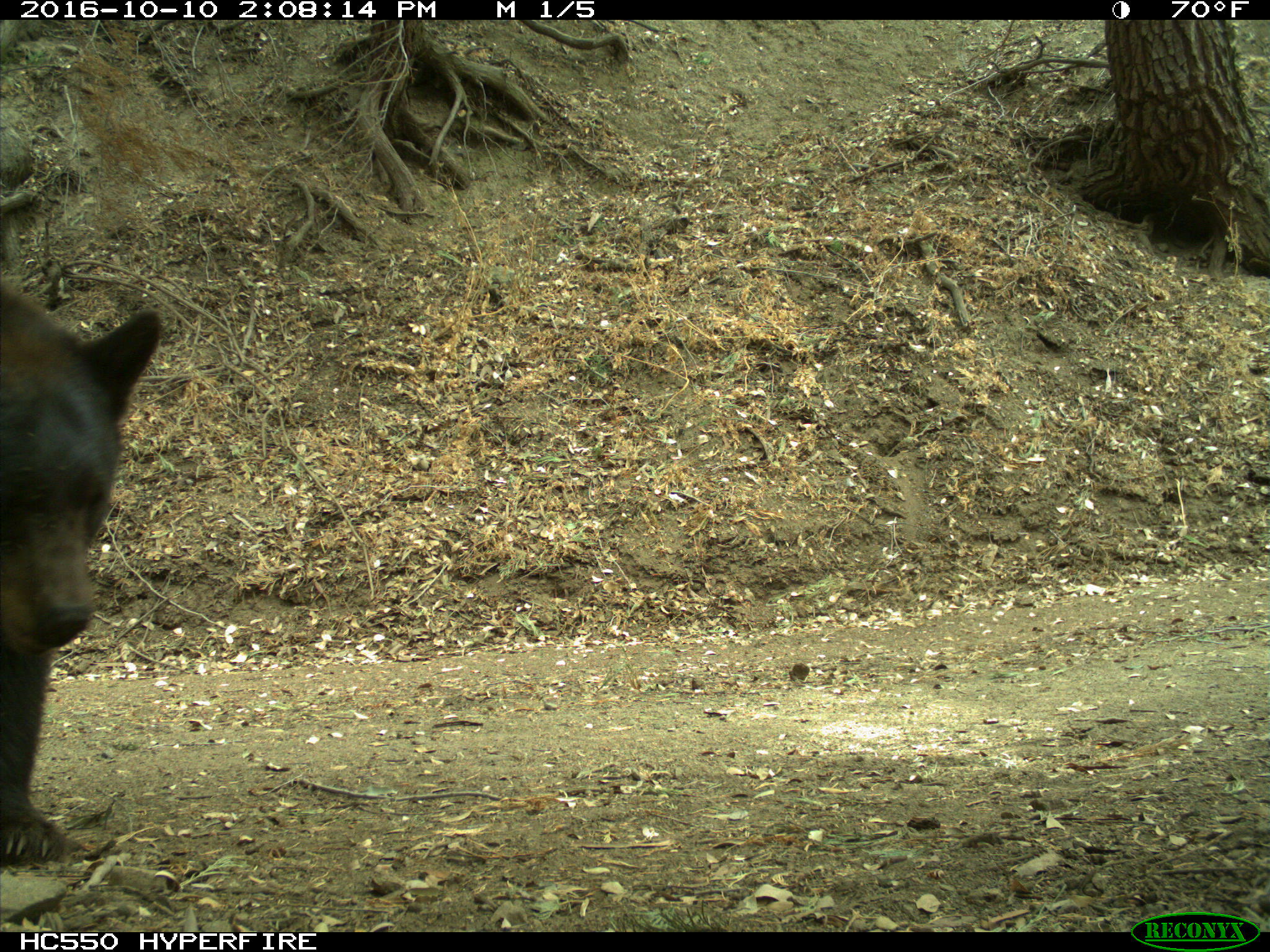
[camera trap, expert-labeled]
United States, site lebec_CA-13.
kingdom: Animalia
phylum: Chordata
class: Mammalia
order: Carnivora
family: Ursidae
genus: Ursus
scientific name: Ursus americanus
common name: american black bear